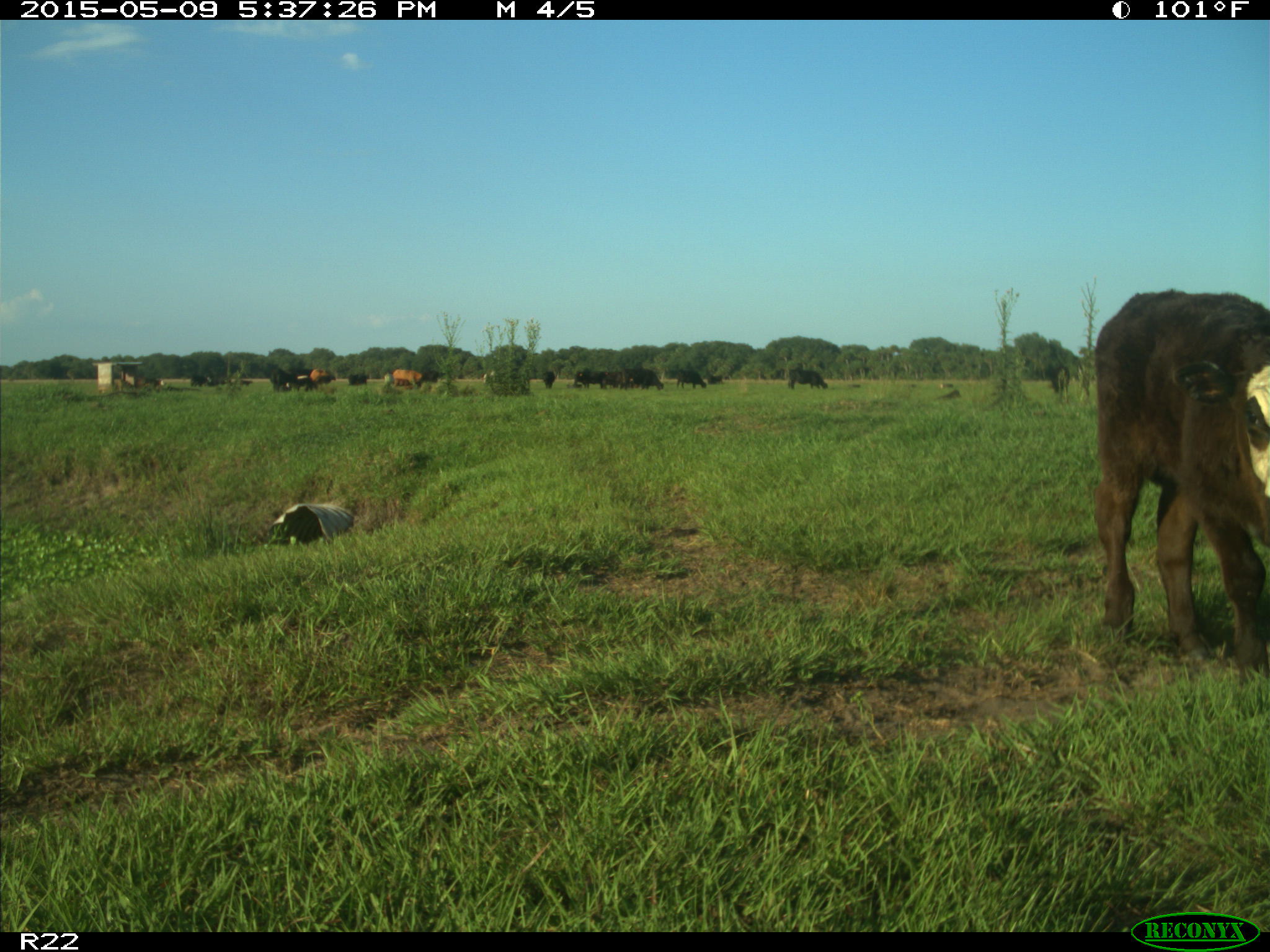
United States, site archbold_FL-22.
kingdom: Animalia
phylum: Chordata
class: Mammalia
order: Artiodactyla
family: Bovidae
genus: Bos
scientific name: Bos taurus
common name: domestic cow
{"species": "Bos taurus (domestic cow)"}